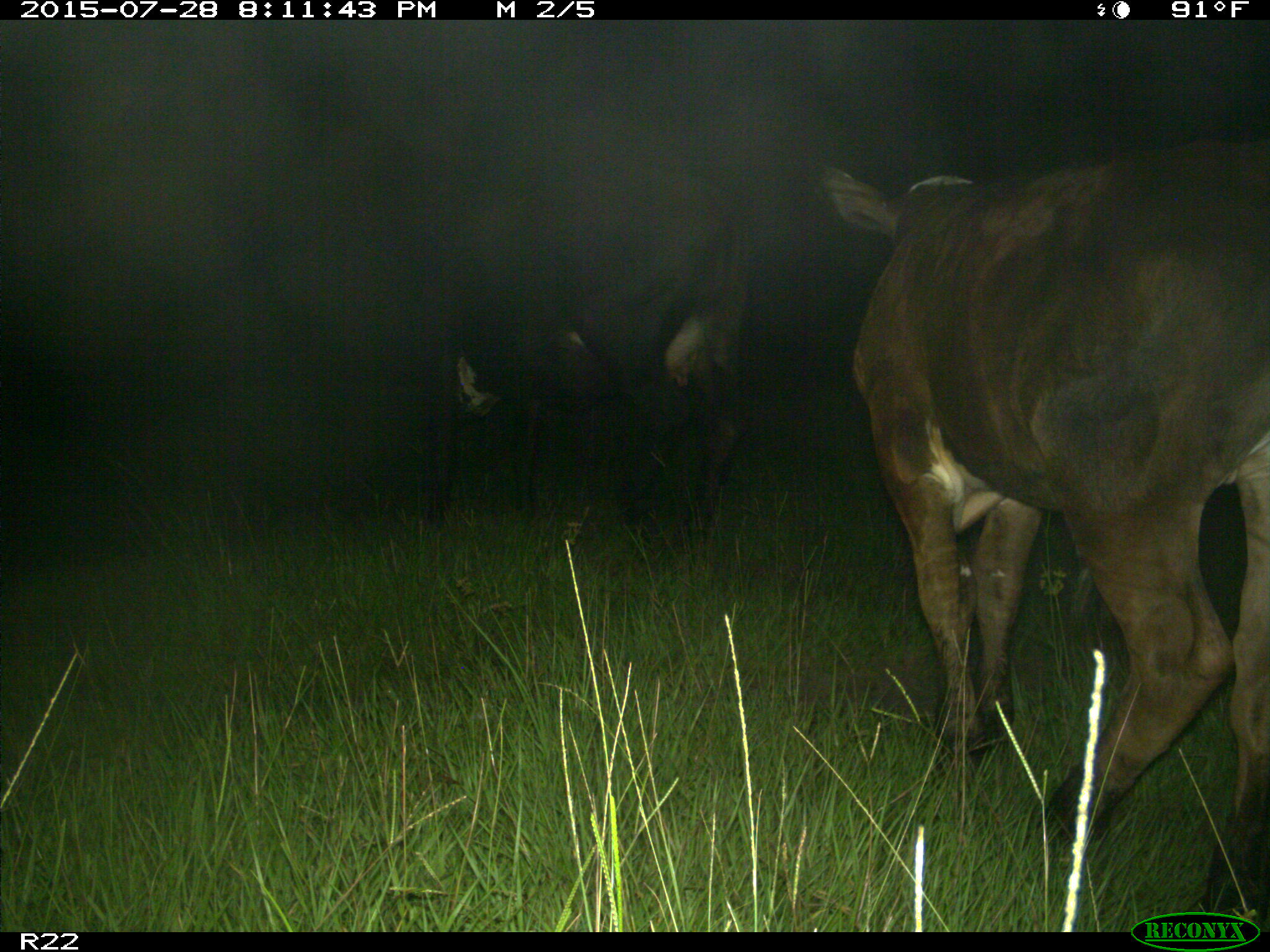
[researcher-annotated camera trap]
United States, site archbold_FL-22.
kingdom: Animalia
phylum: Chordata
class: Mammalia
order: Artiodactyla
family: Bovidae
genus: Bos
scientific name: Bos taurus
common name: domestic cow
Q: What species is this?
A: Bos taurus (domestic cow).